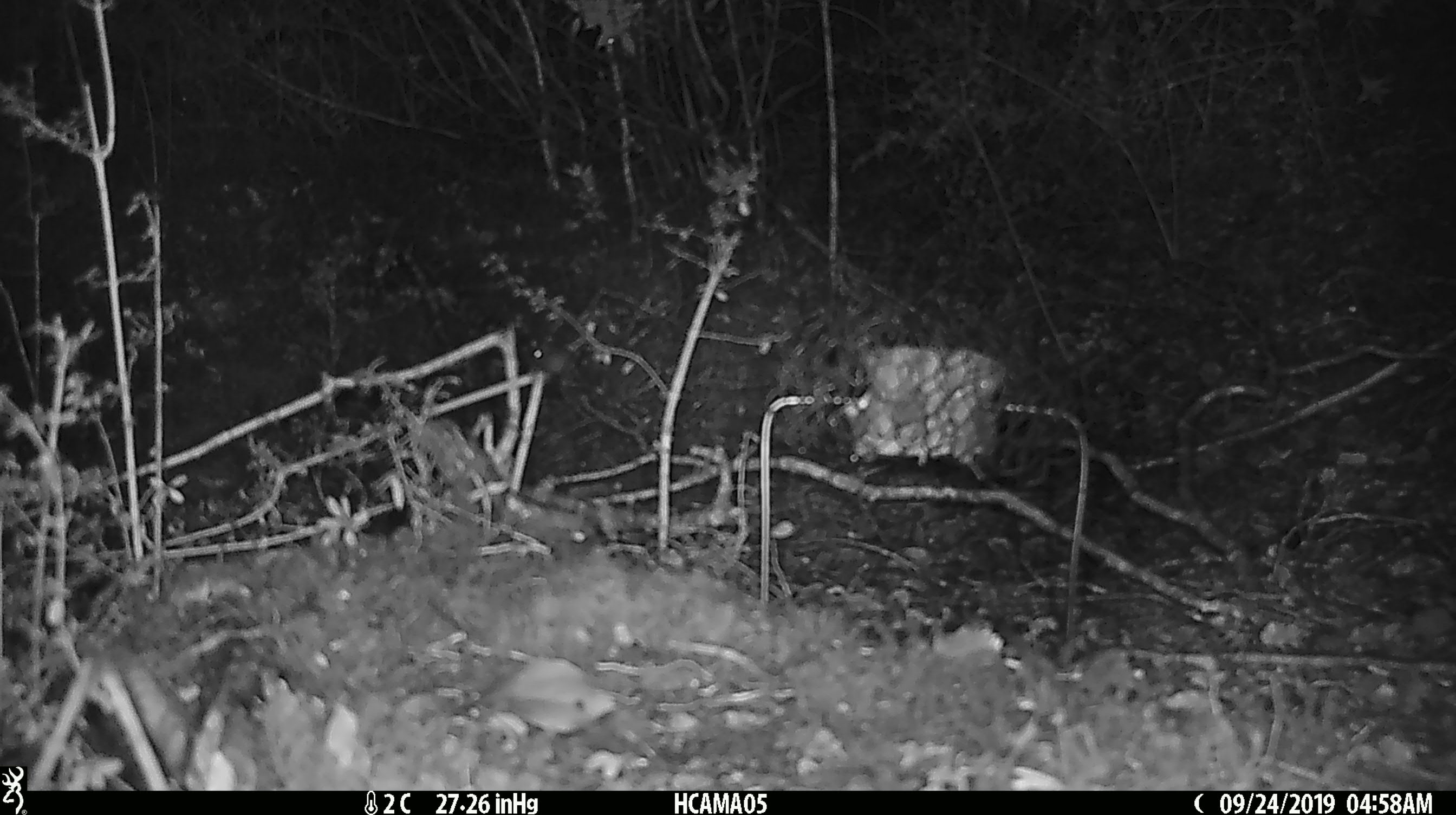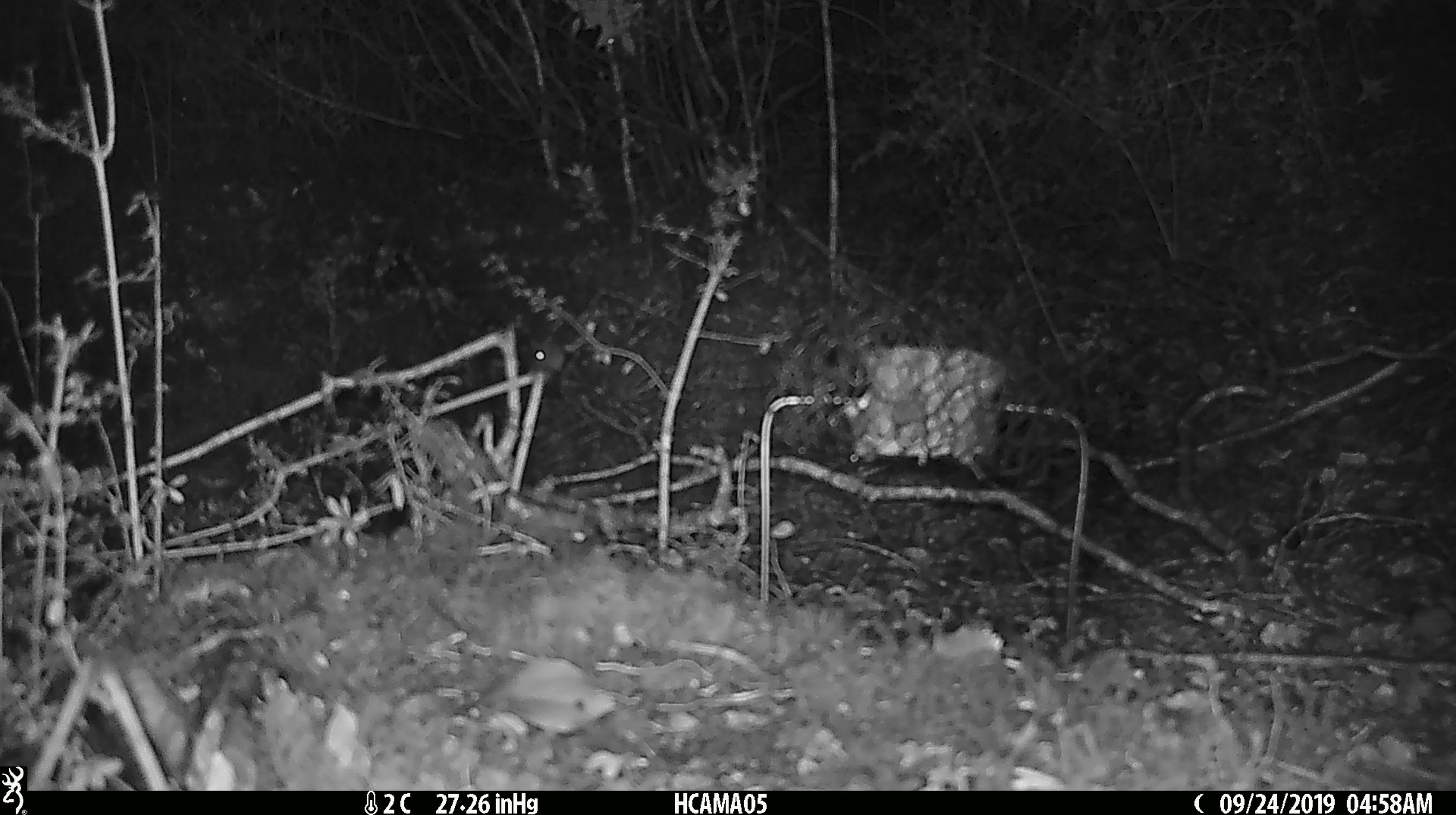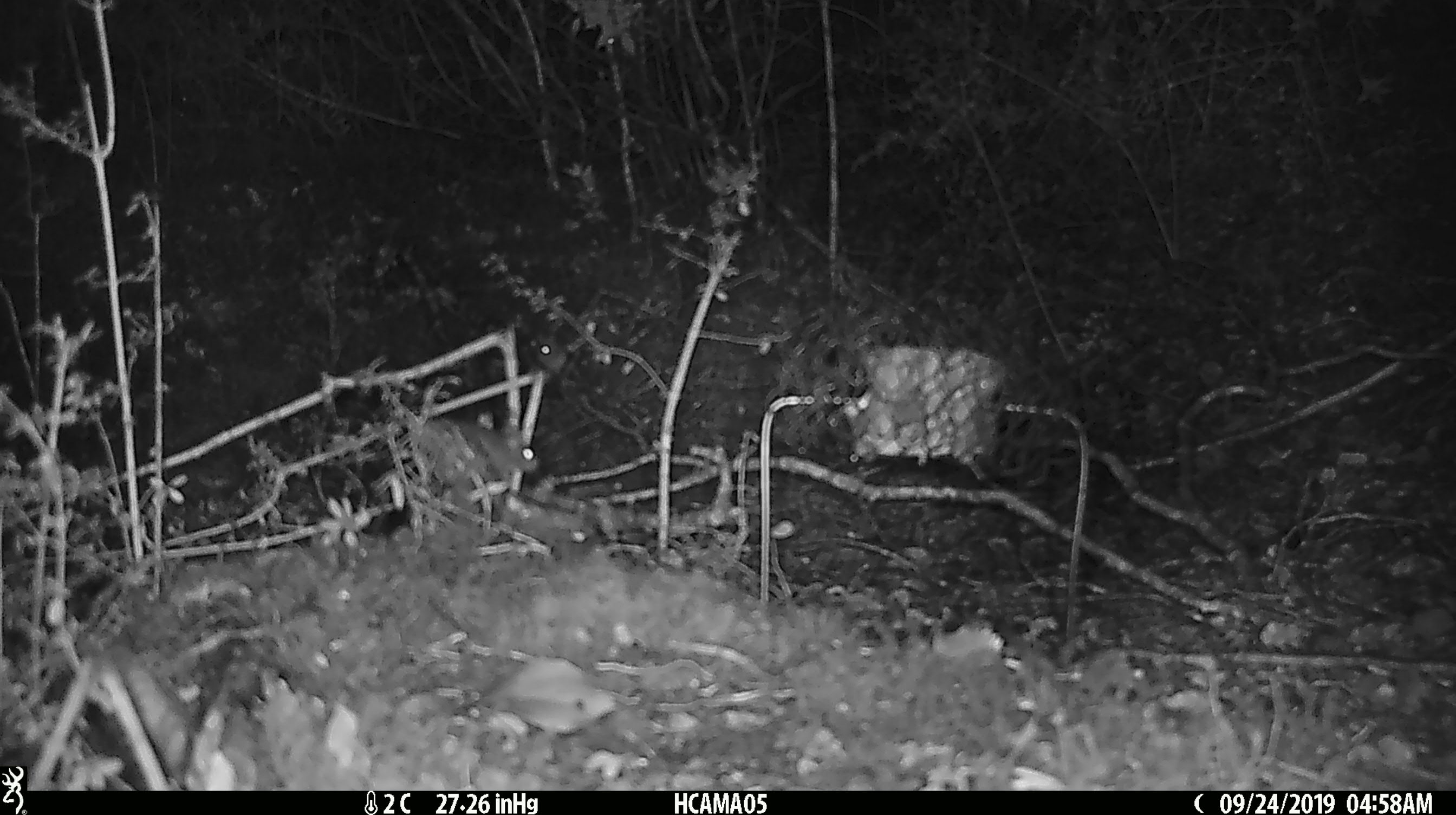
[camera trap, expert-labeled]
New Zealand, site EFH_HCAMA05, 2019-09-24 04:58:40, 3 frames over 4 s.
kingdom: Animalia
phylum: Chordata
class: Mammalia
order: Rodentia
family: Muridae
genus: Mus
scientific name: Mus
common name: mouse